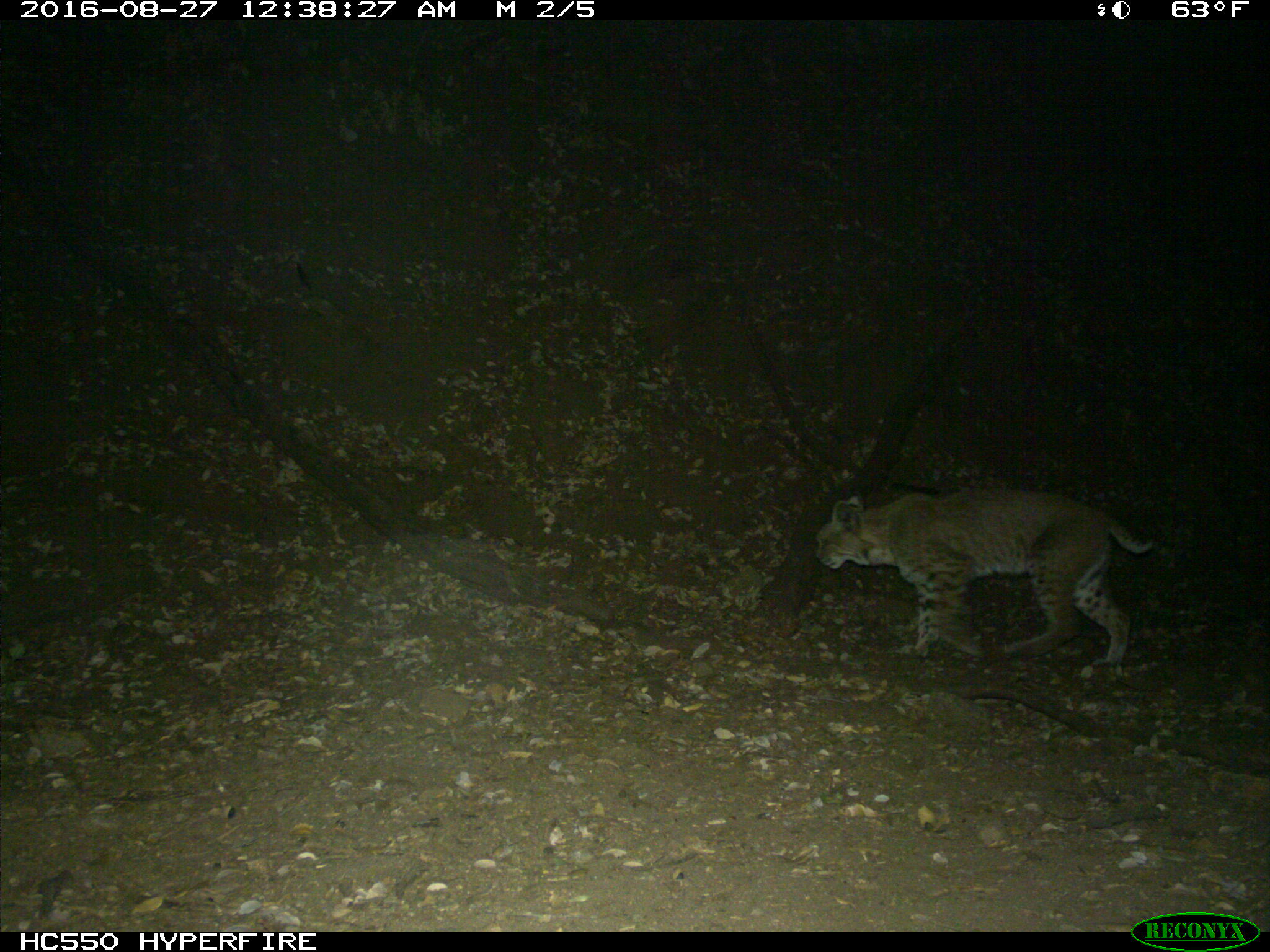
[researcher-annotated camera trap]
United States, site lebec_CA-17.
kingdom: Animalia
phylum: Chordata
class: Mammalia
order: Carnivora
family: Felidae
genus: Lynx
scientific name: Lynx rufus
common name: bobcat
Lynx rufus (bobcat).